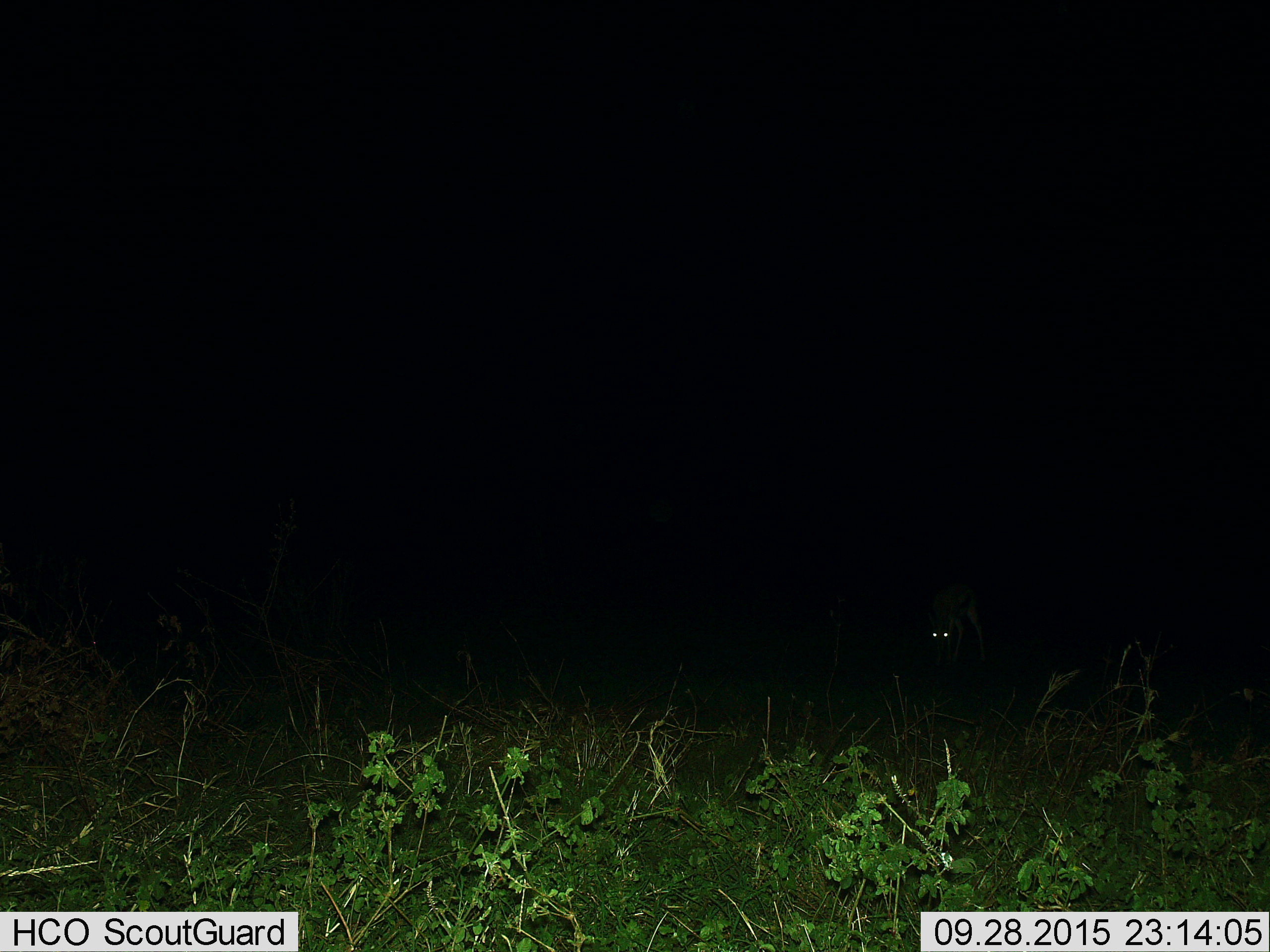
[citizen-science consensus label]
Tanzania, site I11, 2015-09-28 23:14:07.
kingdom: Animalia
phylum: Chordata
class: Mammalia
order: Artiodactyla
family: Bovidae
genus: Eudorcas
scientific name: Eudorcas thomsonii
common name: thomson's gazelle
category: gazellethomsons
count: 1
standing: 100%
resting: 0%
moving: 0%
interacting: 0%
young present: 0%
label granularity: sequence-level